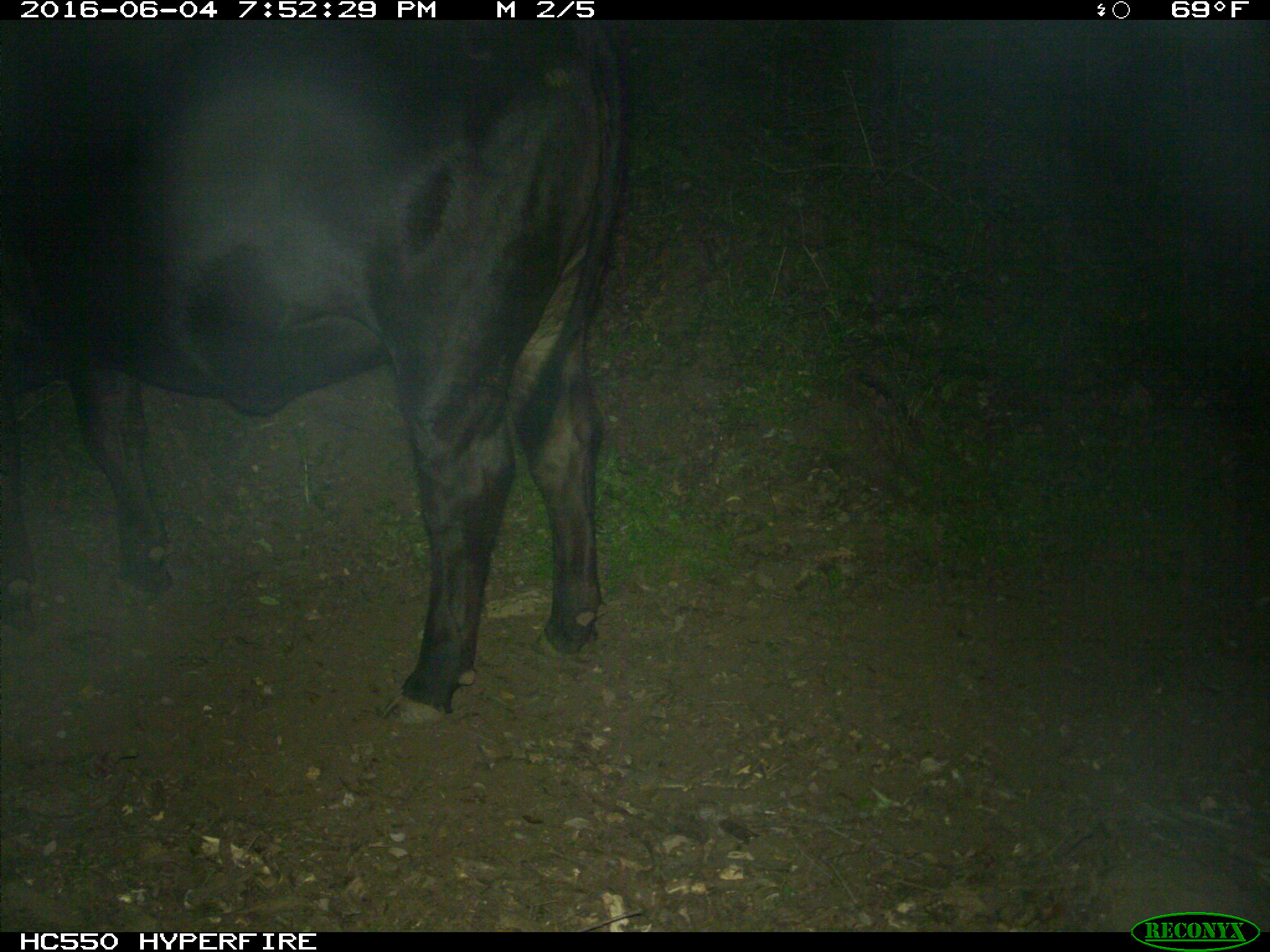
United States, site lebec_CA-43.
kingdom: Animalia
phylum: Chordata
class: Mammalia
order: Artiodactyla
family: Bovidae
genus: Bos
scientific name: Bos taurus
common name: domestic cow